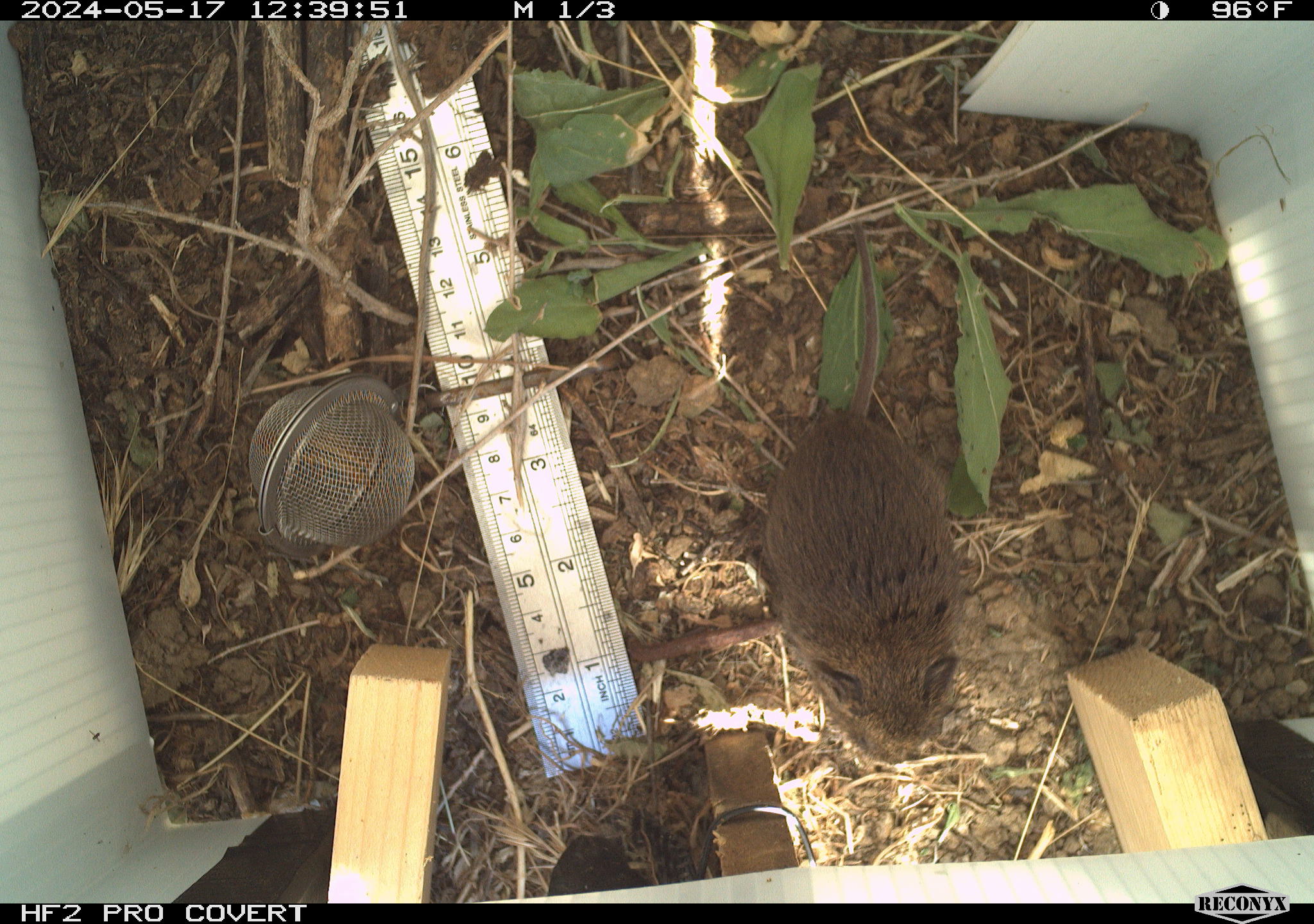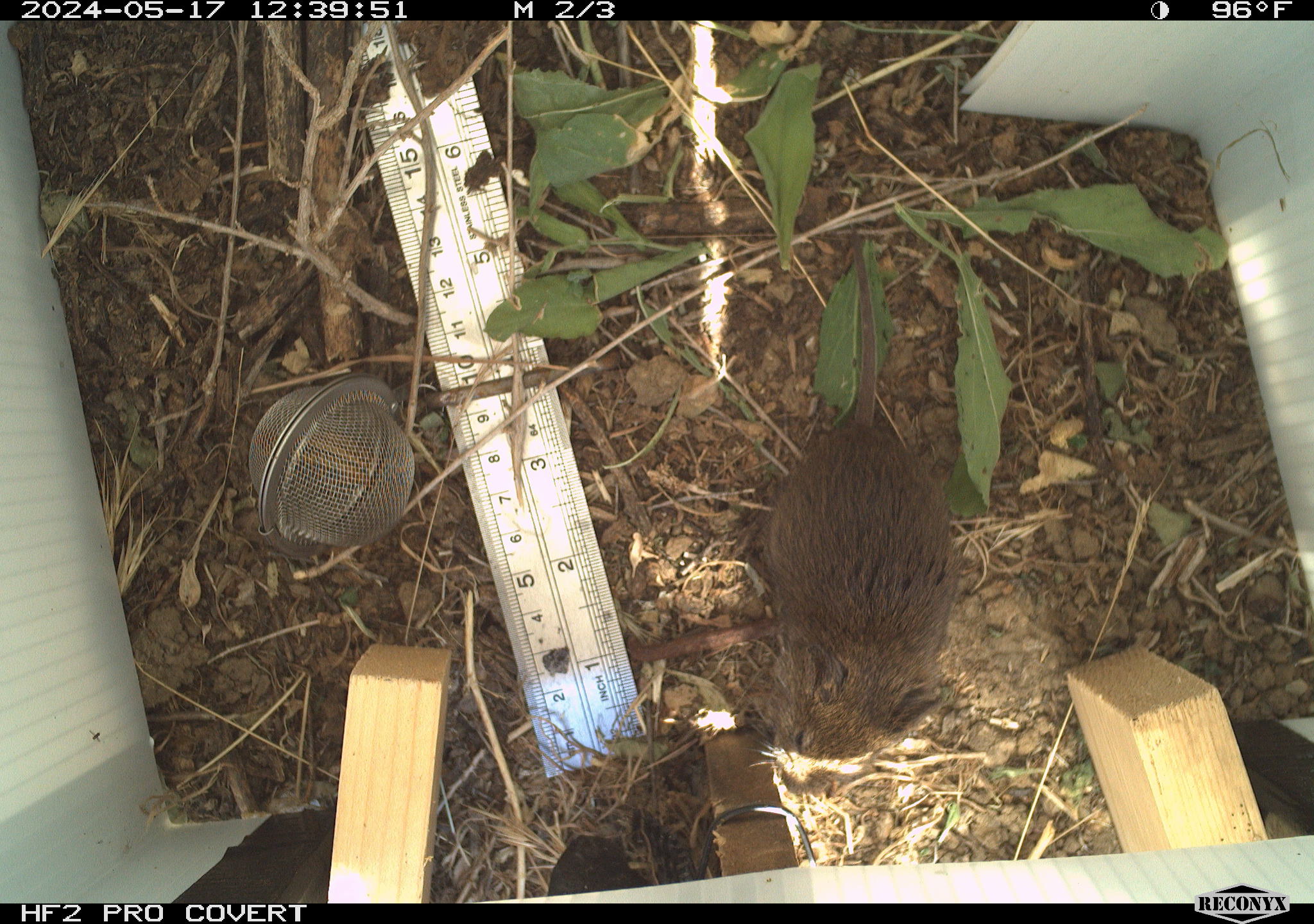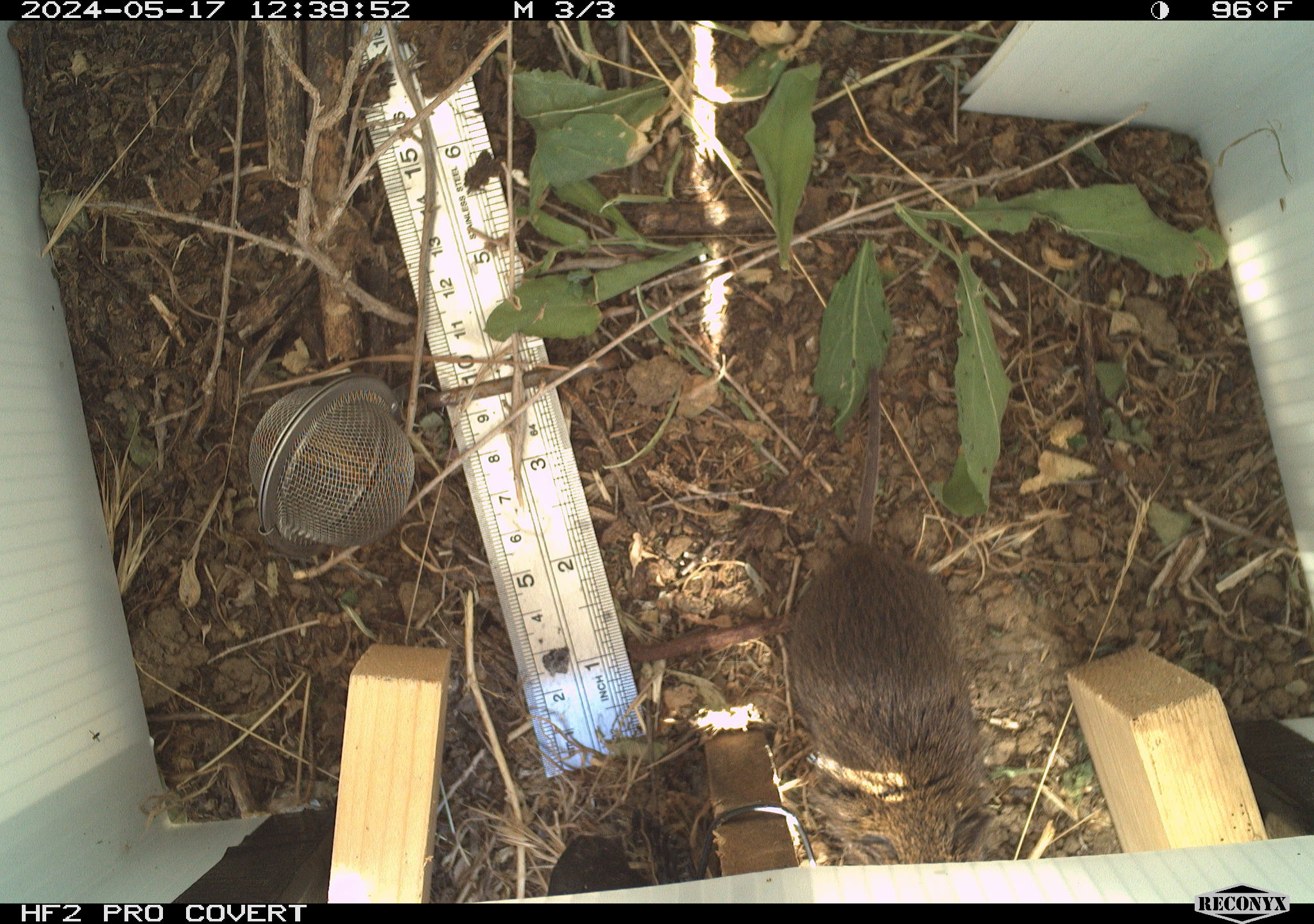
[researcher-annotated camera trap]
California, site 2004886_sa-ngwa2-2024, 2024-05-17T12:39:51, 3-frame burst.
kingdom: Animalia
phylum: Chordata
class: Mammalia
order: Rodentia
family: Cricetidae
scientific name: Arvicolinae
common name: voles, lemmings, and muskrats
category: arvicolinae subfamily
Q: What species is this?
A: Arvicolinae subfamily (voles, lemmings, and muskrats) (Arvicolinae).